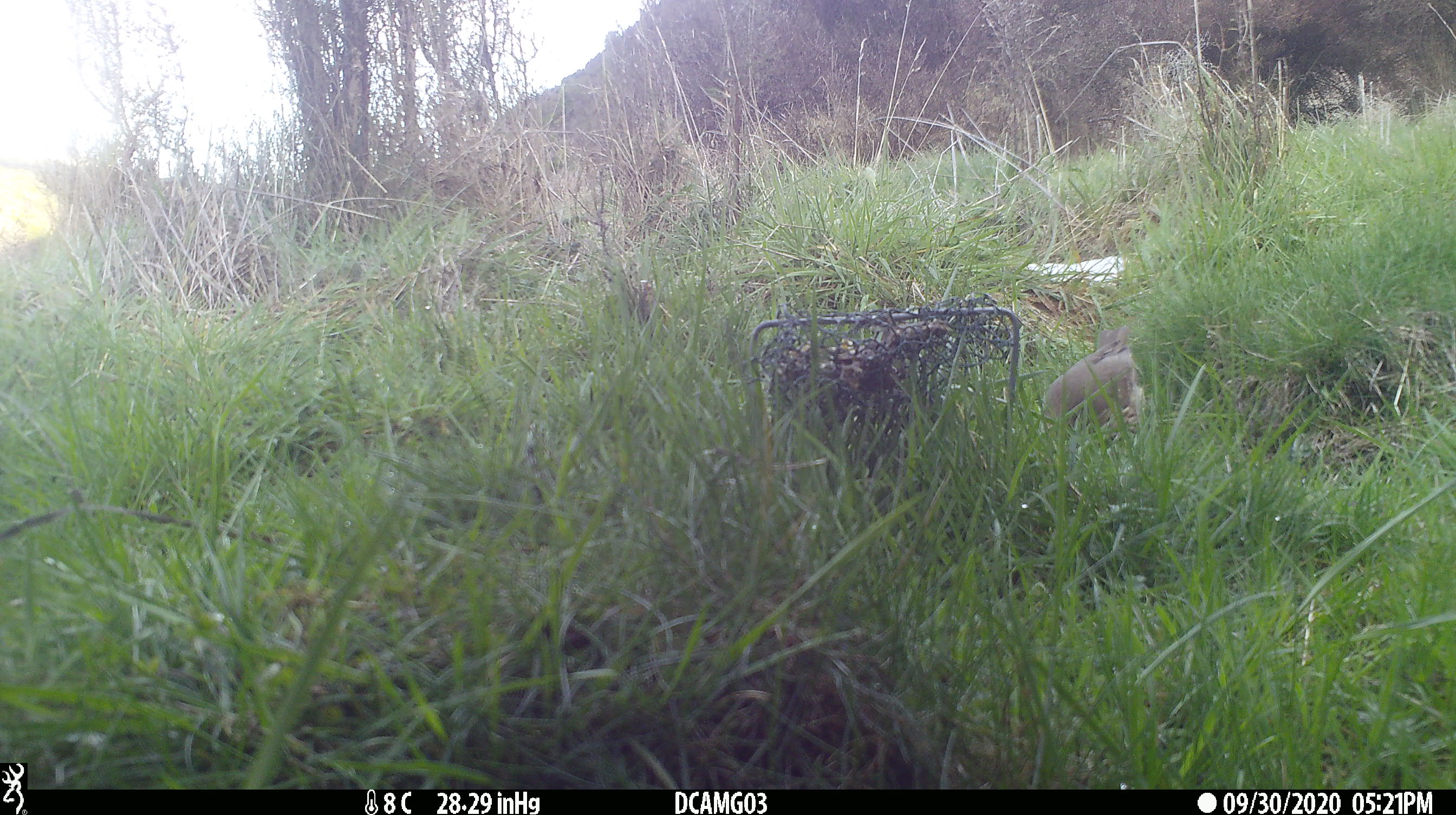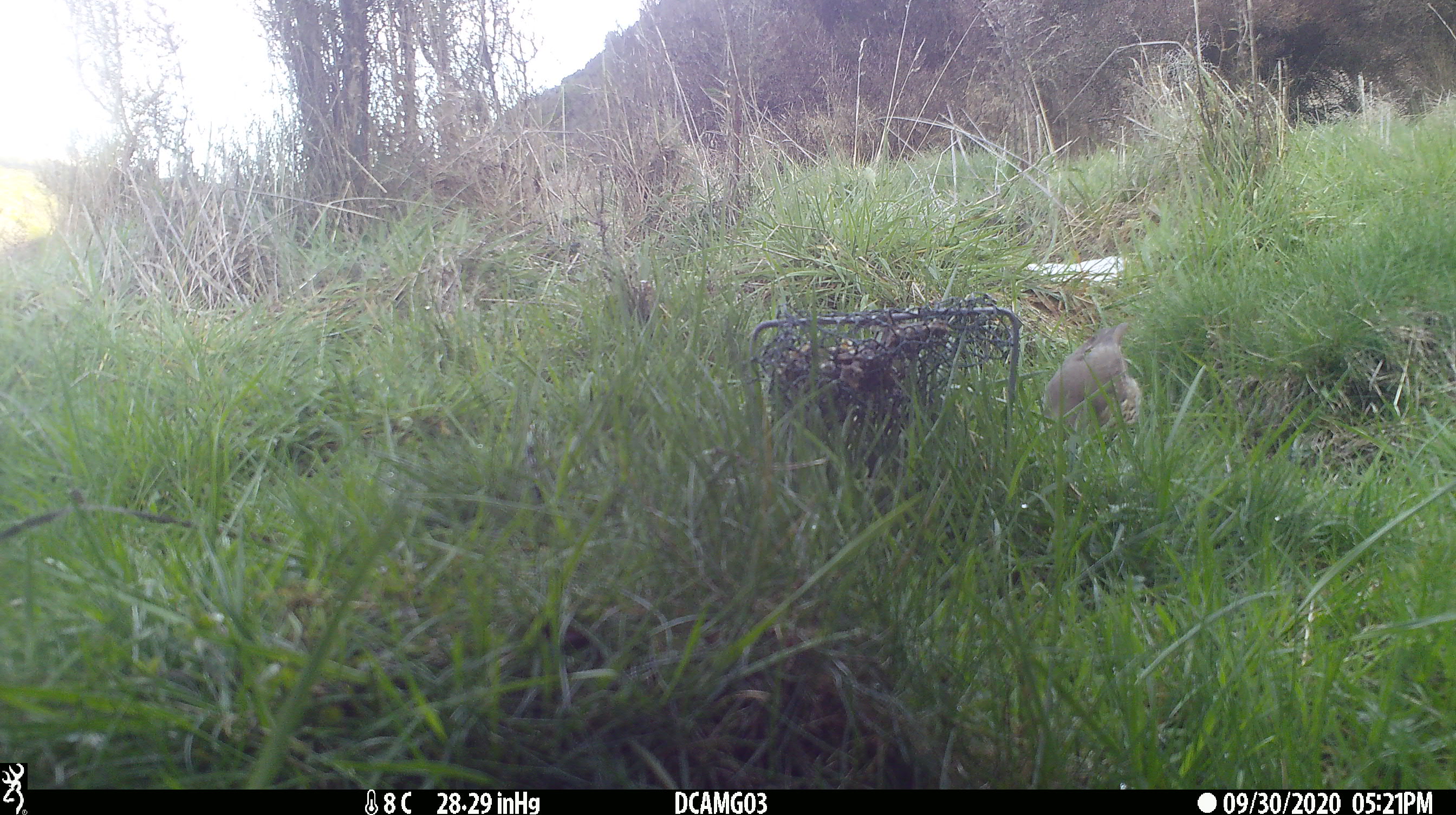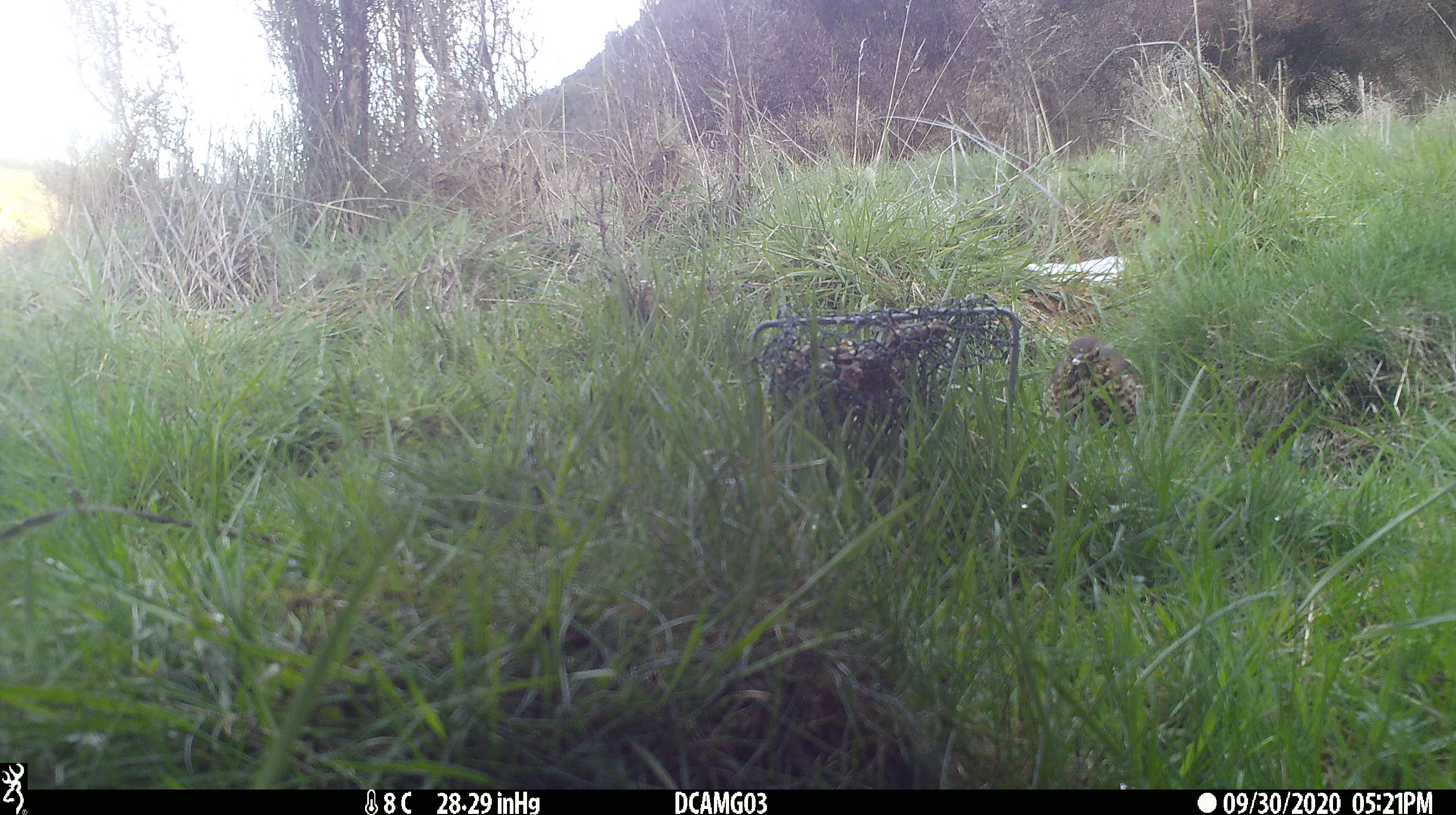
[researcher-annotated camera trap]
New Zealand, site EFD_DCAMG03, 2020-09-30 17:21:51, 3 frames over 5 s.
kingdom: Animalia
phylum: Chordata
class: Aves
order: Passeriformes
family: Turdidae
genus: Turdus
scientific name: Turdus philomelos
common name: song thrush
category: thrush